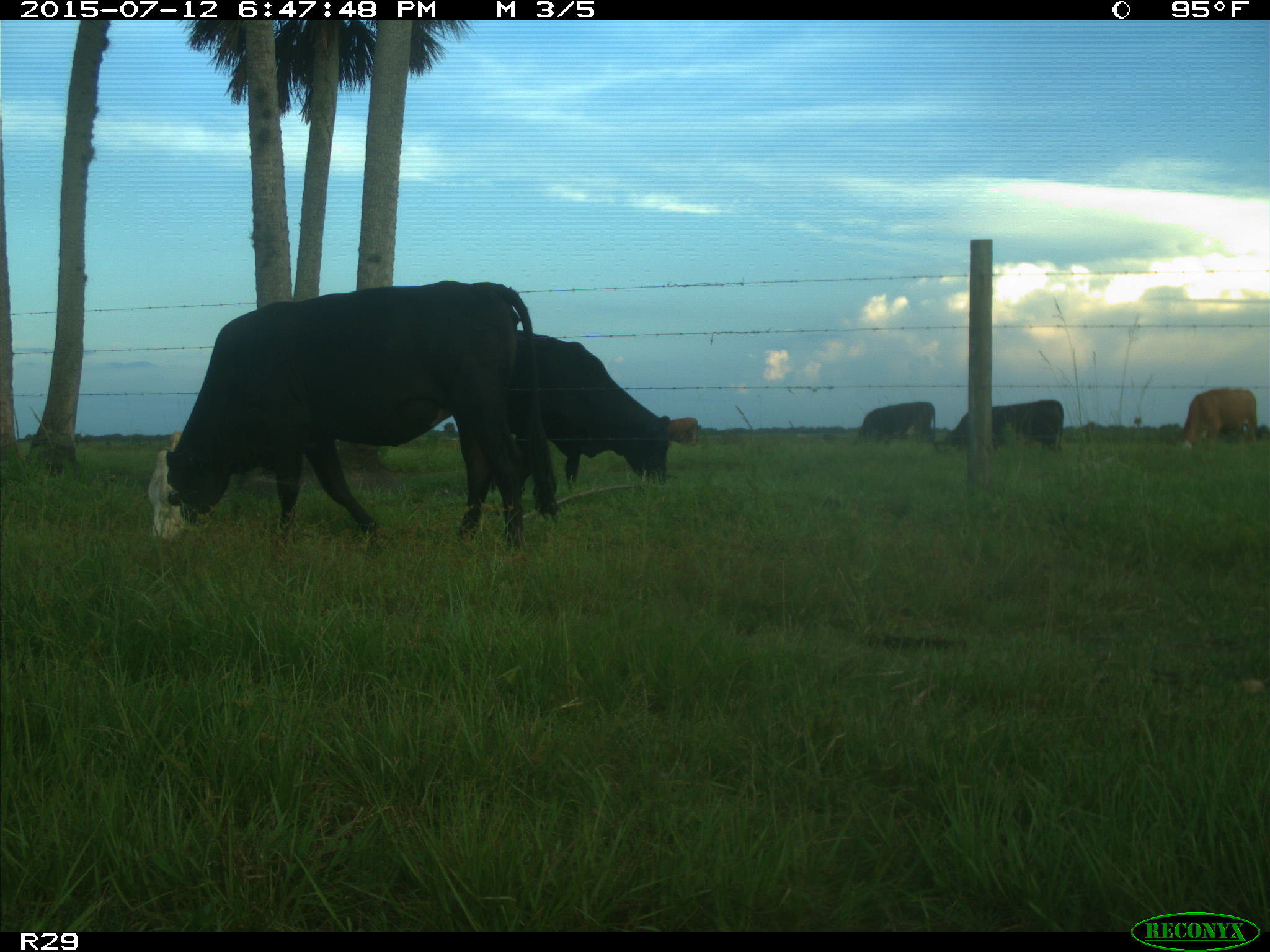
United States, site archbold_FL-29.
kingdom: Animalia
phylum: Chordata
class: Mammalia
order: Artiodactyla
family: Bovidae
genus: Bos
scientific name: Bos taurus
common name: domestic cow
Bos taurus (domestic cow).